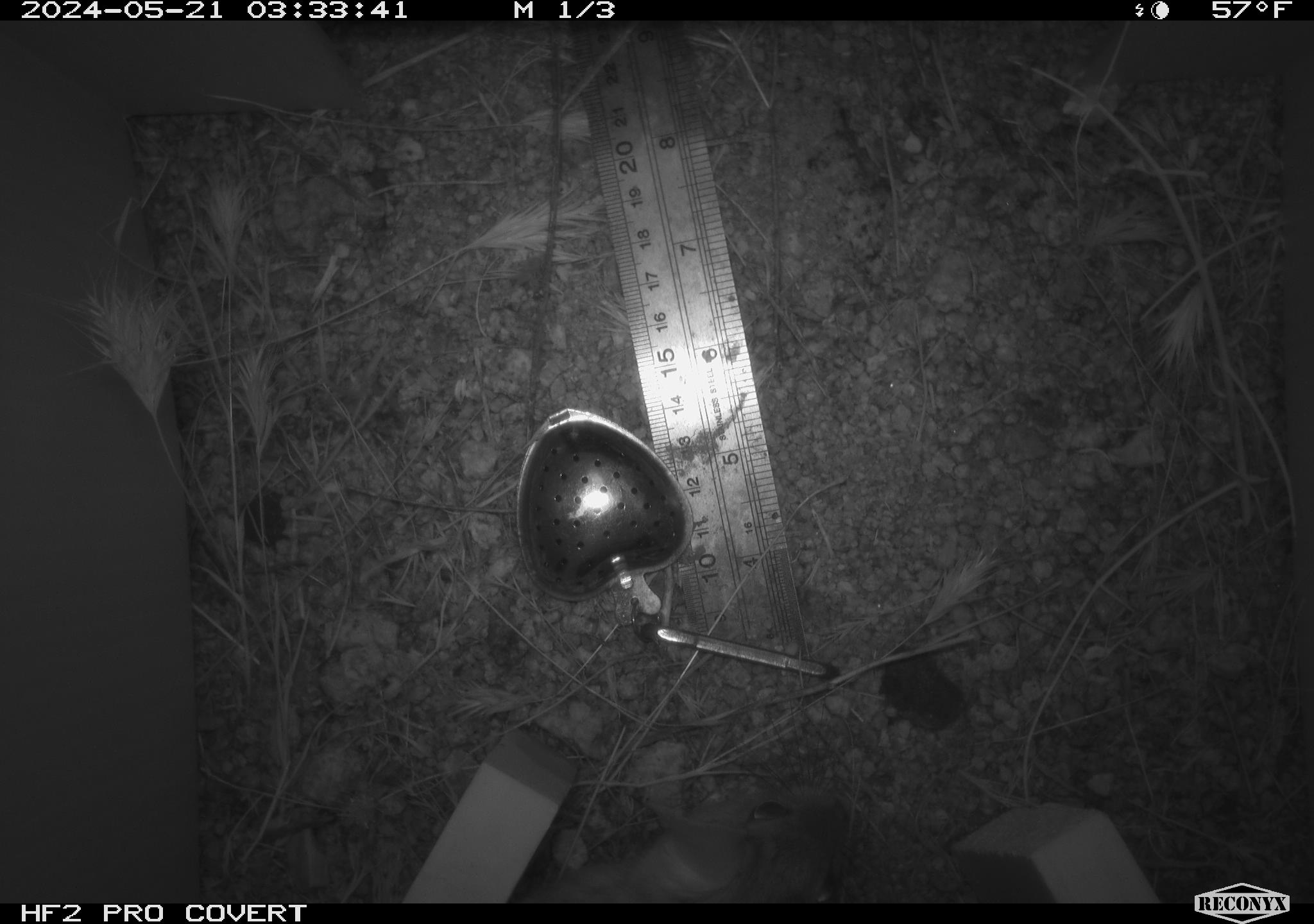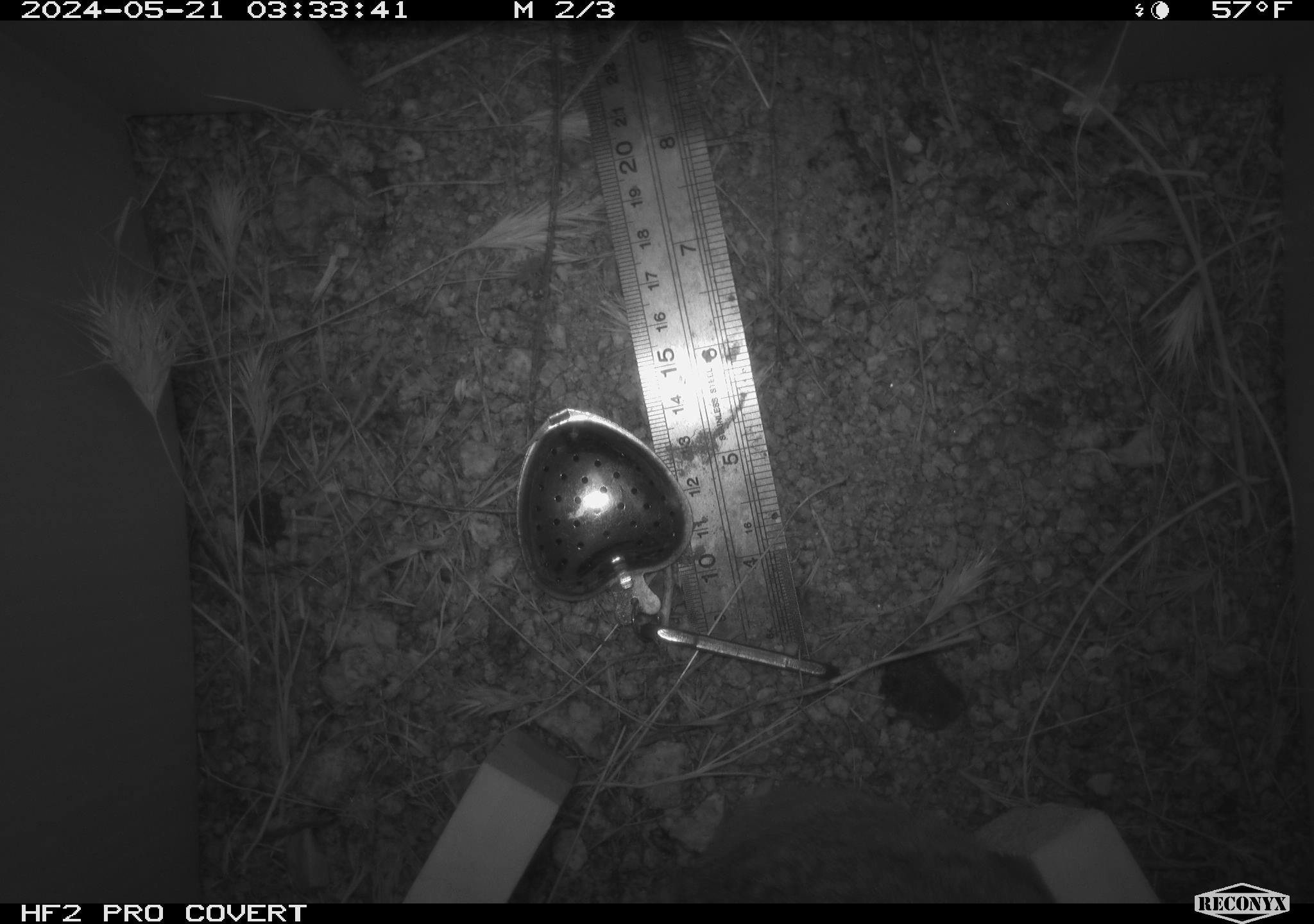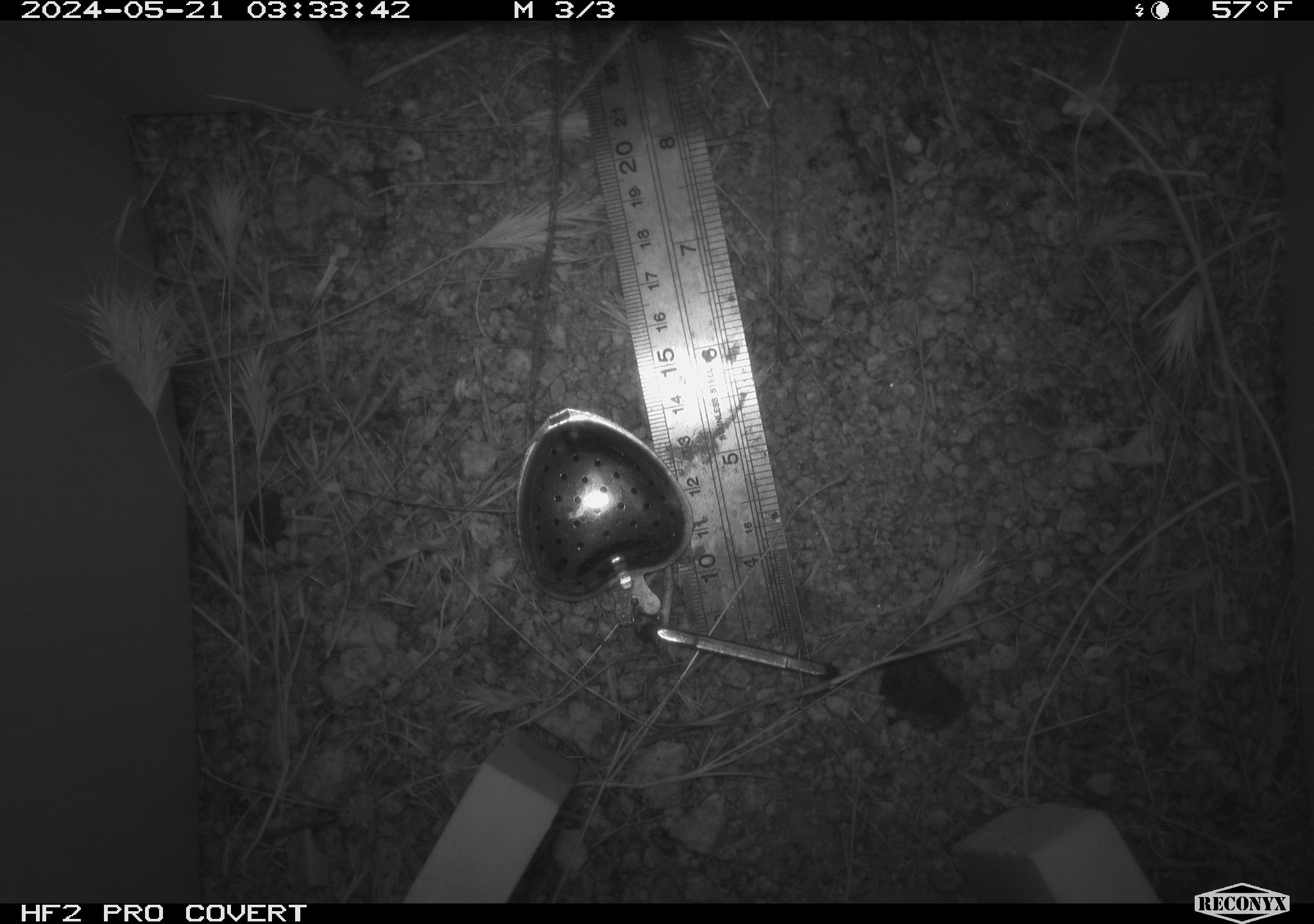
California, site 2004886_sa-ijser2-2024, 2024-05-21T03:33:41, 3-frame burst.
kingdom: Animalia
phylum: Chordata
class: Mammalia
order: Rodentia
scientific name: Rodentia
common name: mouse species